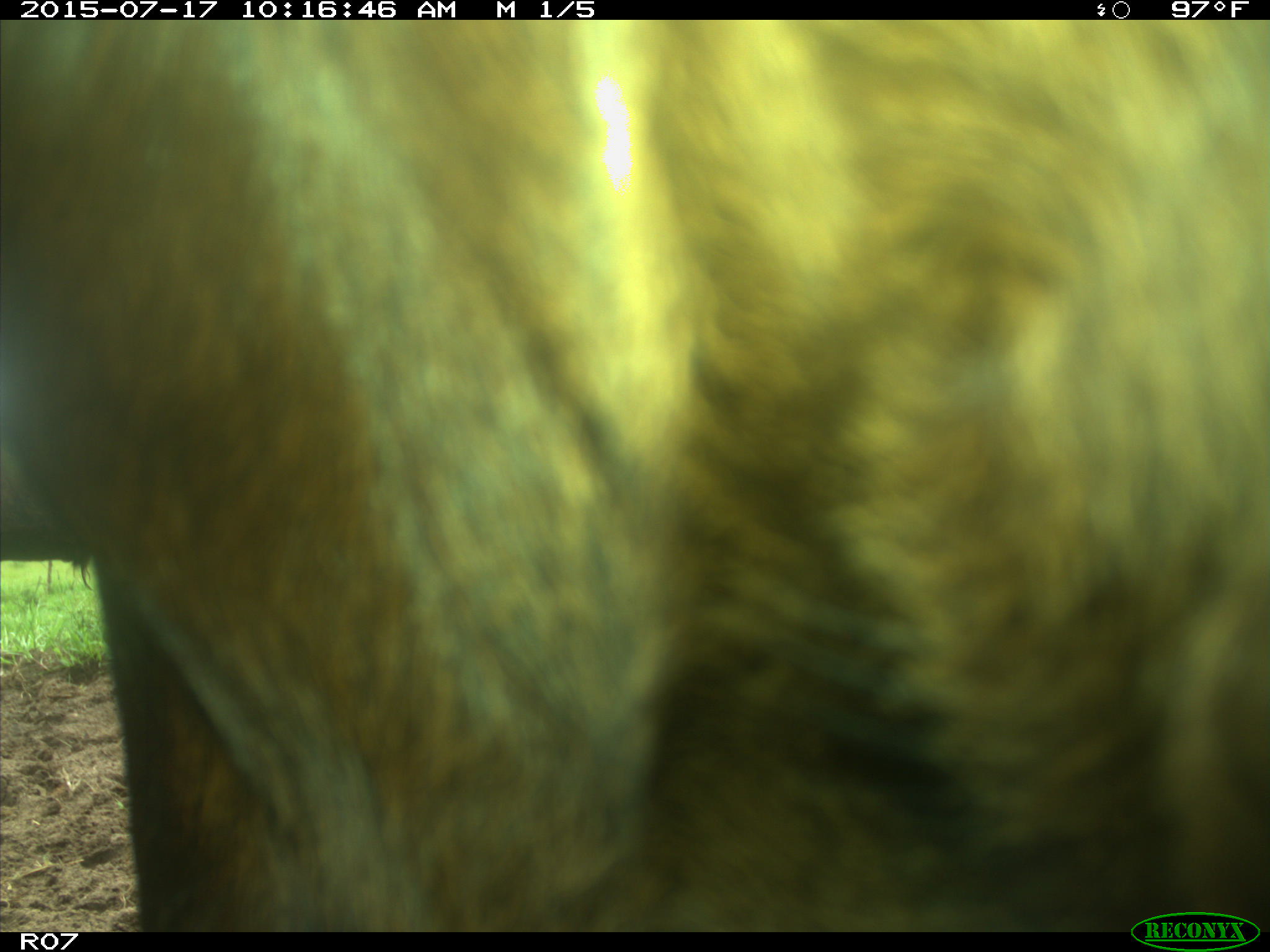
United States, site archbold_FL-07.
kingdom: Animalia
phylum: Chordata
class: Mammalia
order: Artiodactyla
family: Bovidae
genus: Bos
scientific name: Bos taurus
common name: domestic cow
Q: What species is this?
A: Bos taurus (domestic cow).